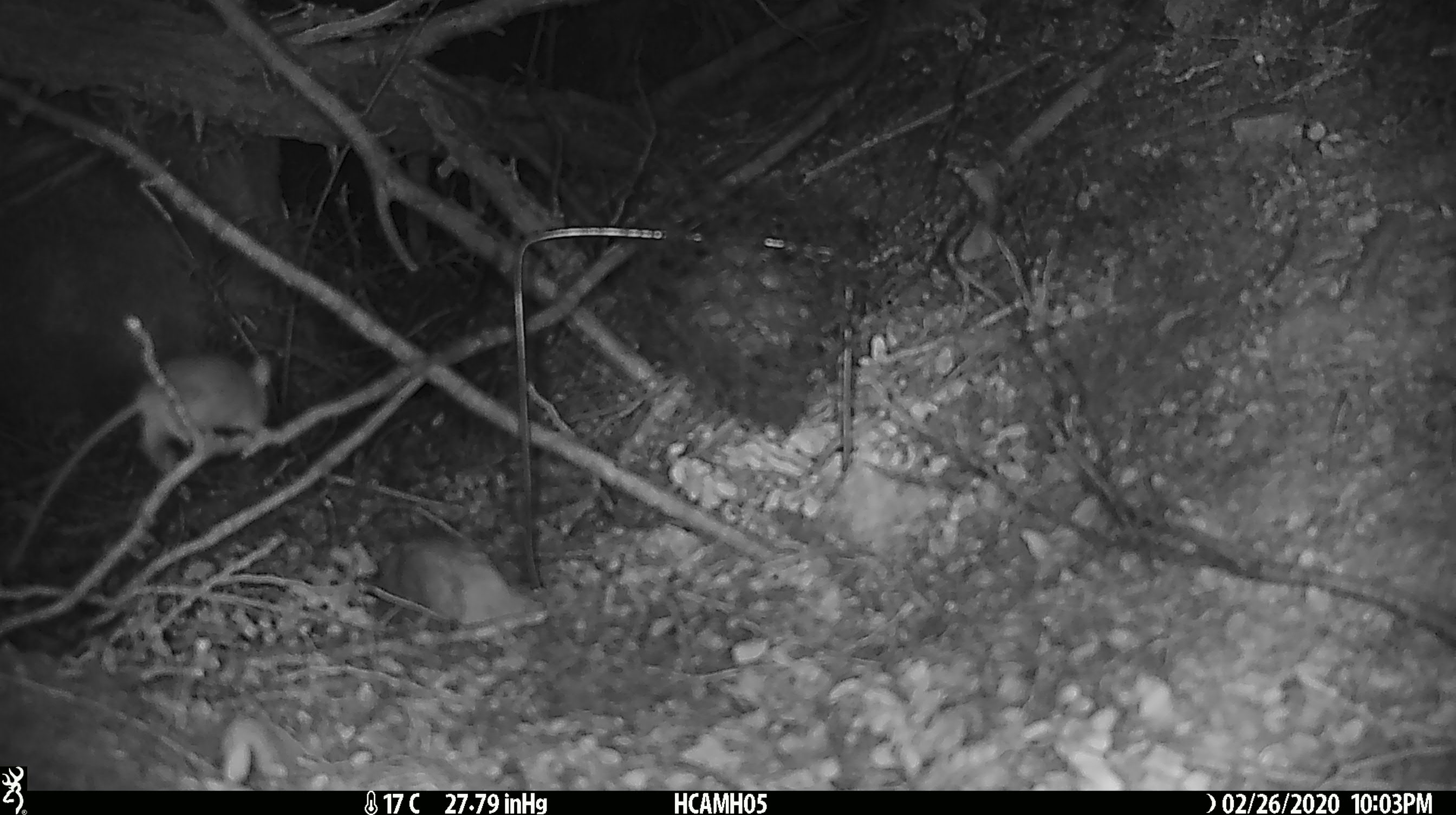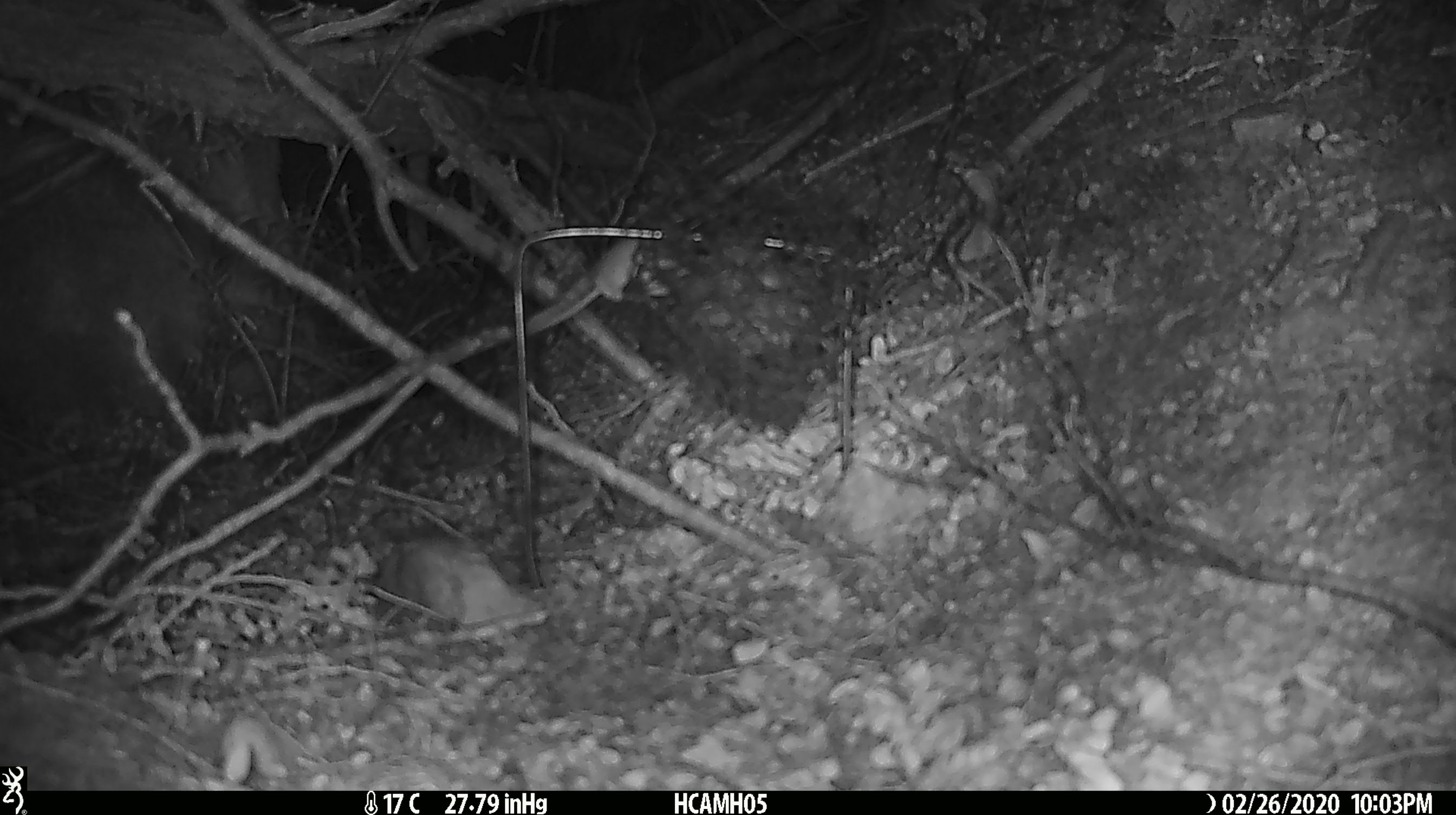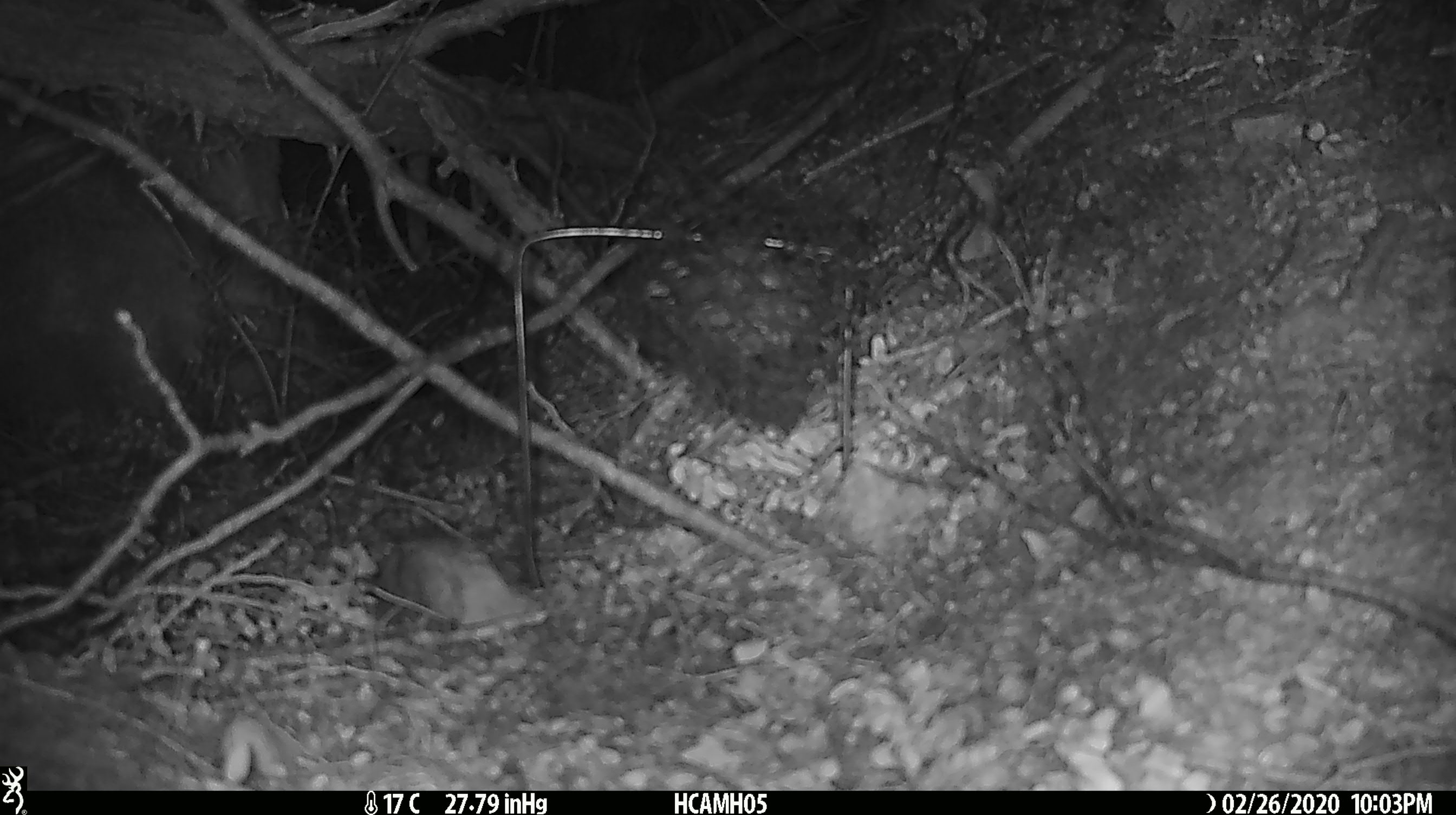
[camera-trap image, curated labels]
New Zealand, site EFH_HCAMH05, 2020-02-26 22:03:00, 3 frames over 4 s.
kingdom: Animalia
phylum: Chordata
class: Mammalia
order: Rodentia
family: Muridae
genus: Mus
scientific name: Mus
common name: mouse